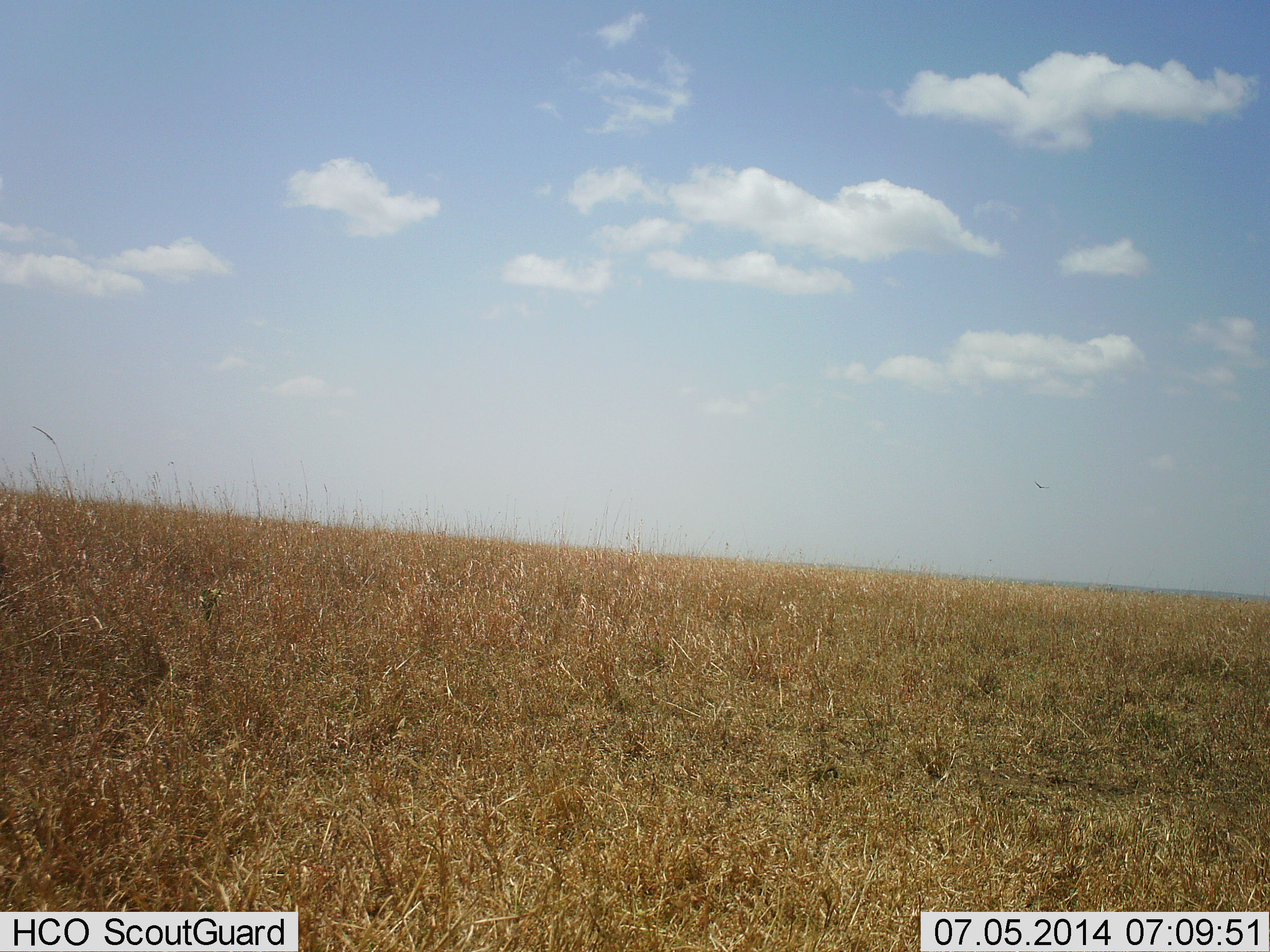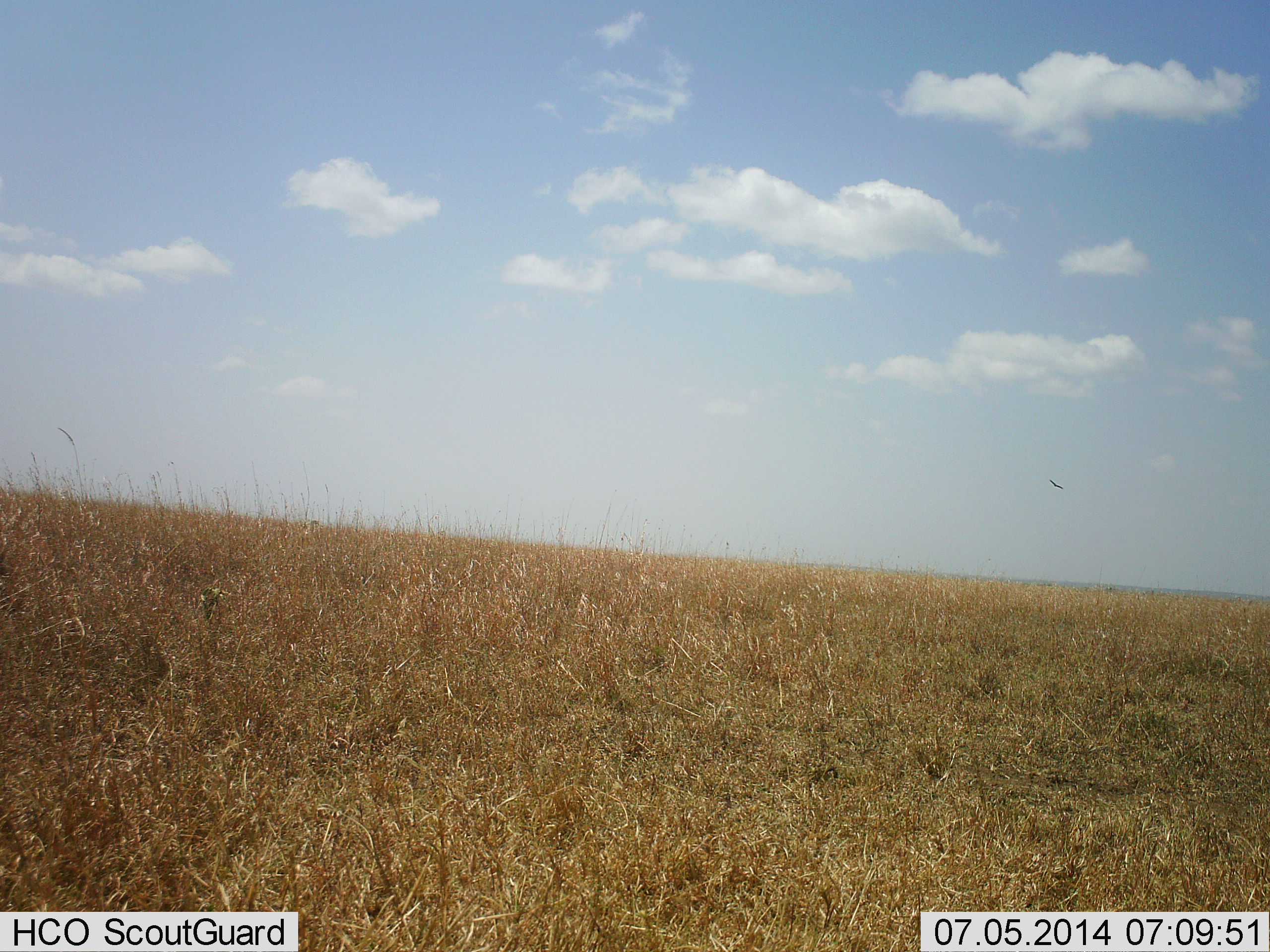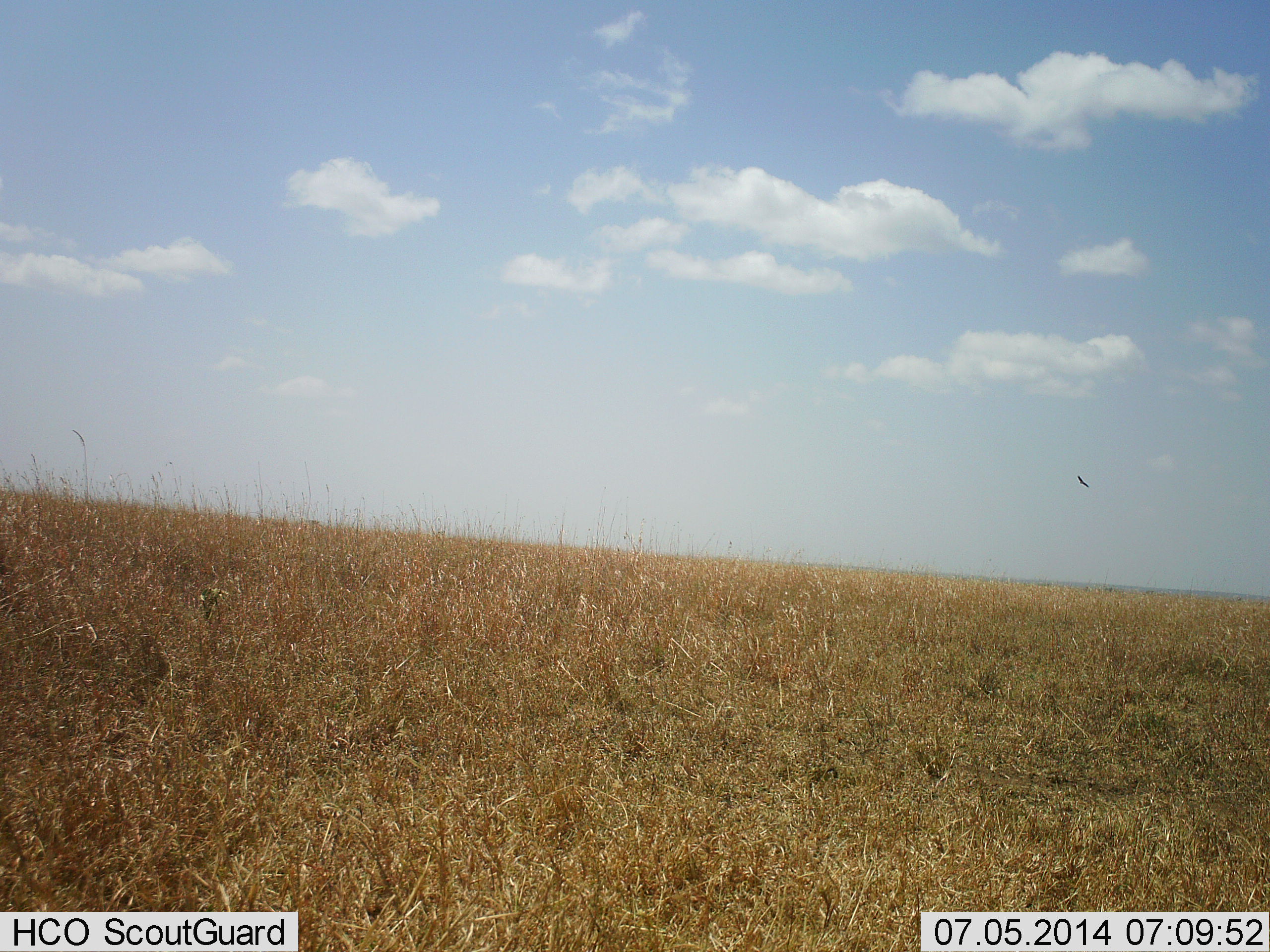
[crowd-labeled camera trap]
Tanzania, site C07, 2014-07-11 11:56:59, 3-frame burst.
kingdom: Animalia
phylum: Chordata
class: Aves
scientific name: Aves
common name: bird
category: otherbird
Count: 1.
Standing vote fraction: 0%.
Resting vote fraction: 0%.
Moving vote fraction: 100%.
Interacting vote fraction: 0%.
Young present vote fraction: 0%.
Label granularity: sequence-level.